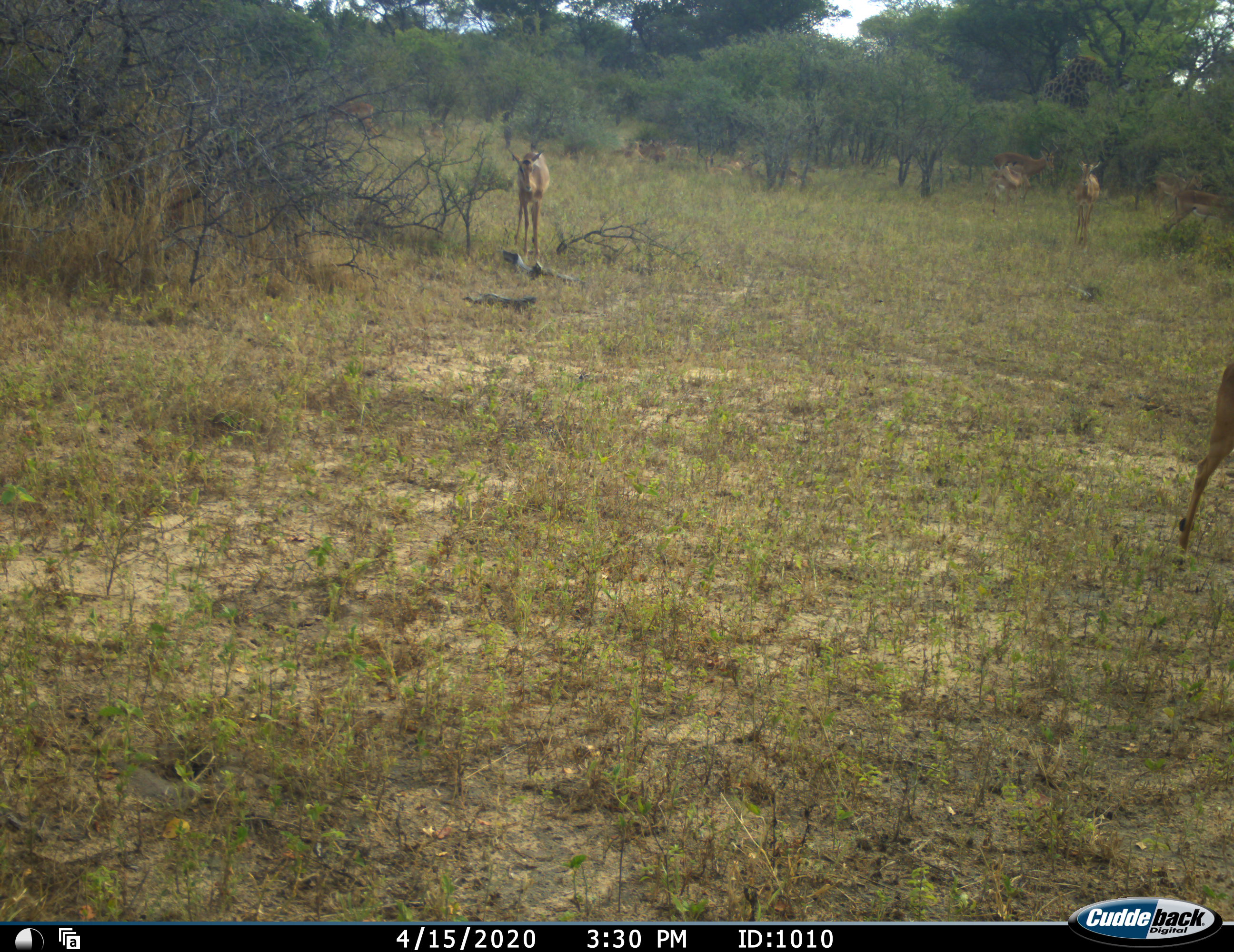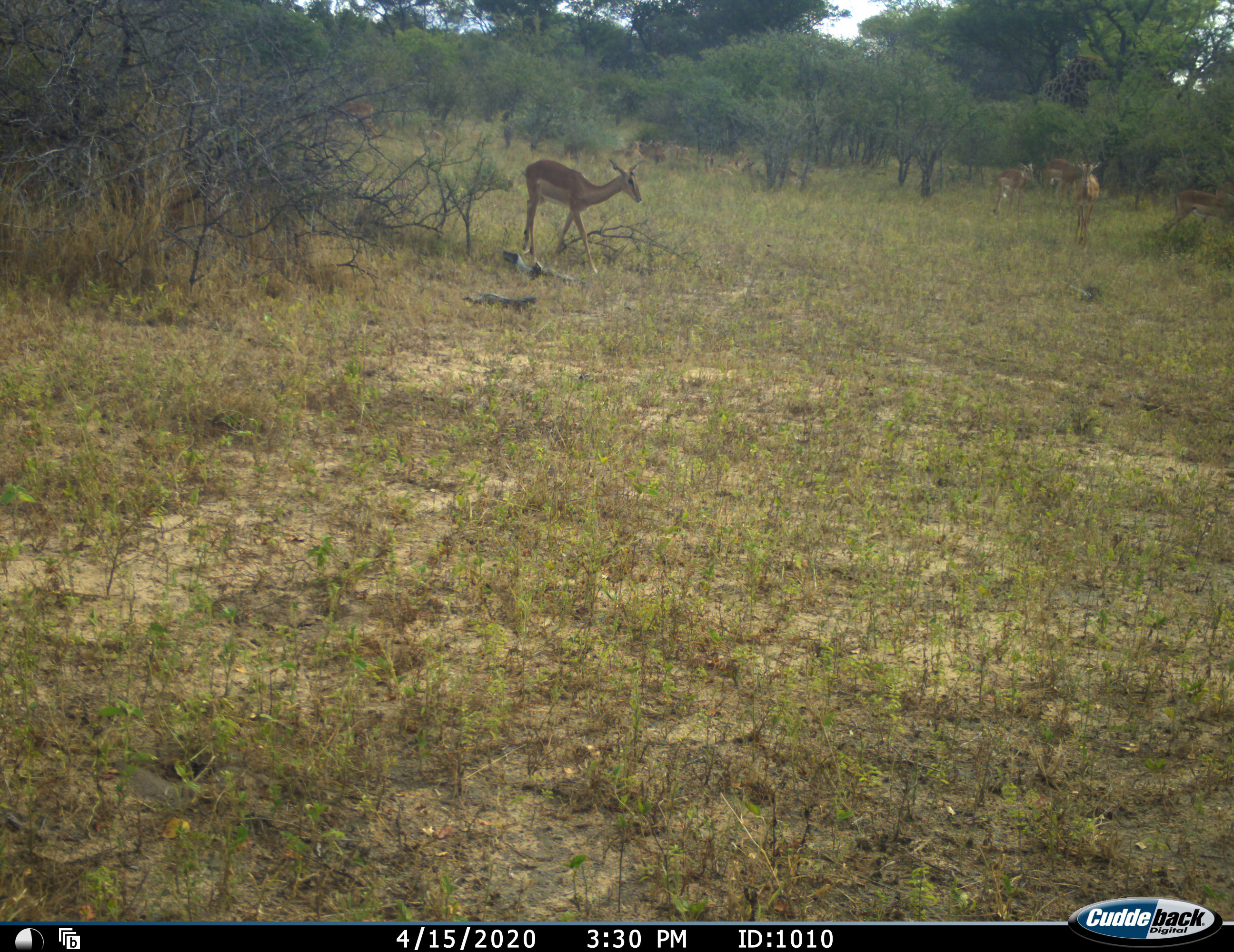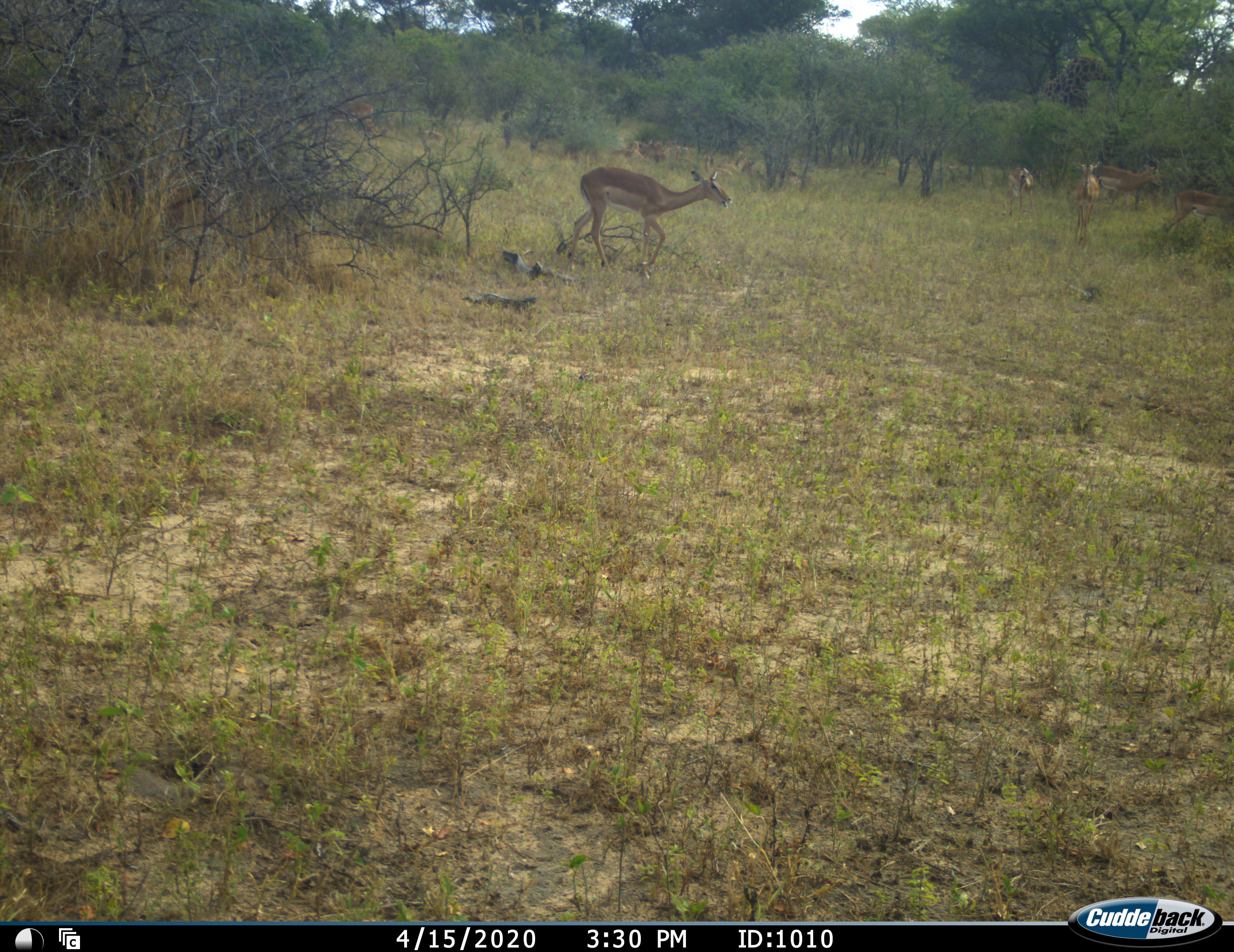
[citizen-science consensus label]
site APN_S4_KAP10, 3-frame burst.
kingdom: Animalia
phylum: Chordata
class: Mammalia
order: Artiodactyla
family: Bovidae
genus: Aepyceros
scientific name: Aepyceros melampus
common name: impala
Impala (Aepyceros melampus), count 7. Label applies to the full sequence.